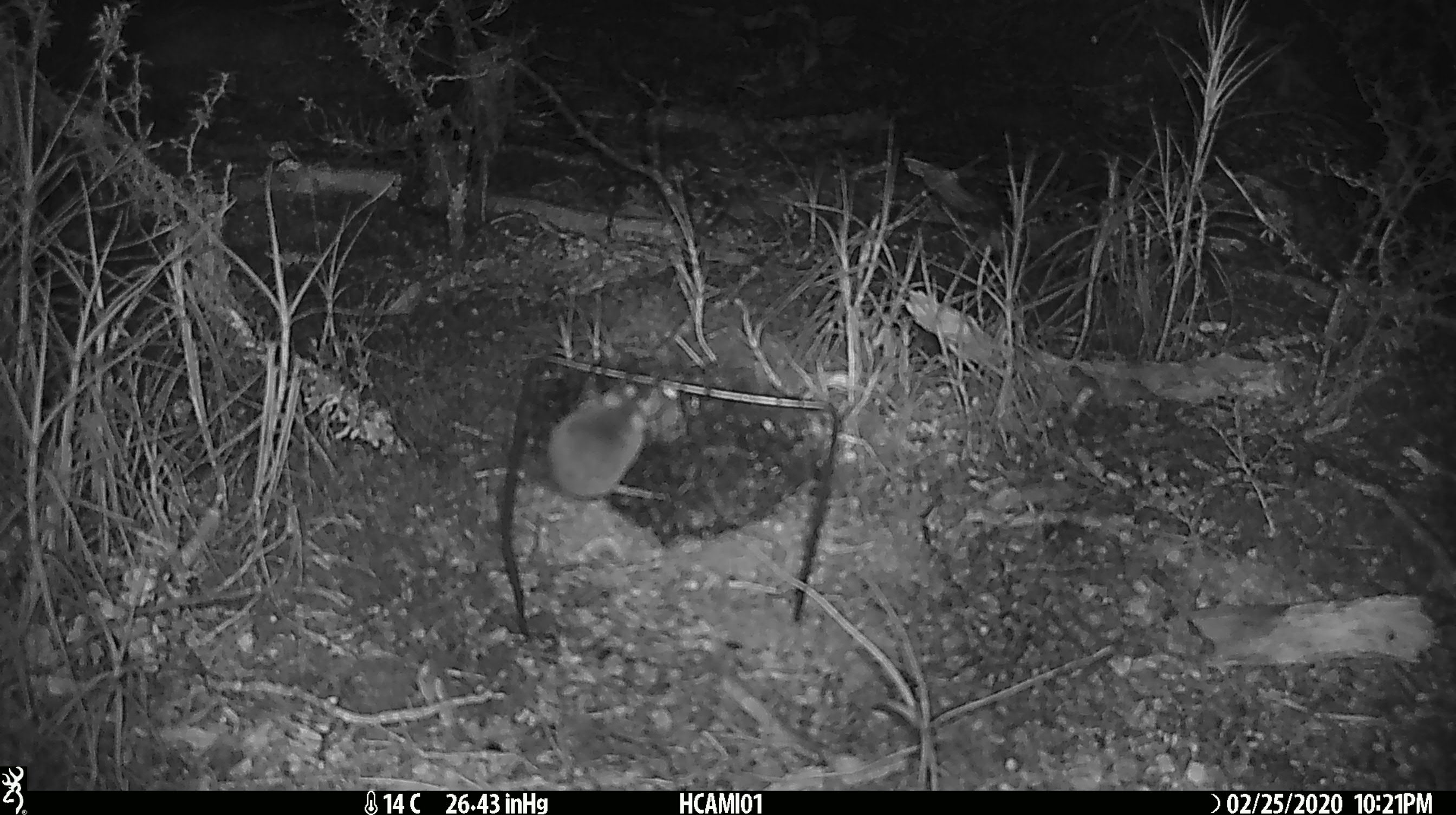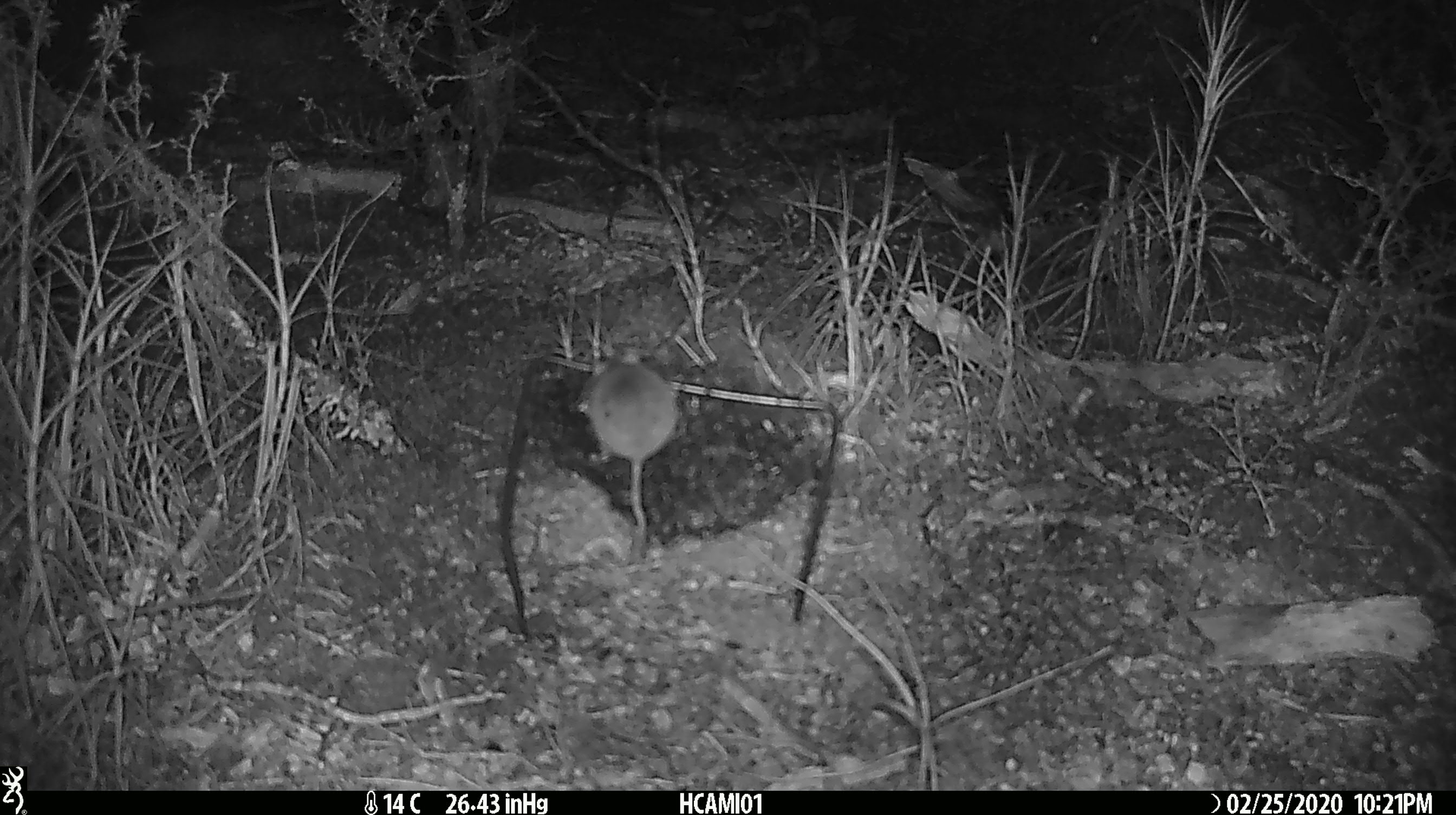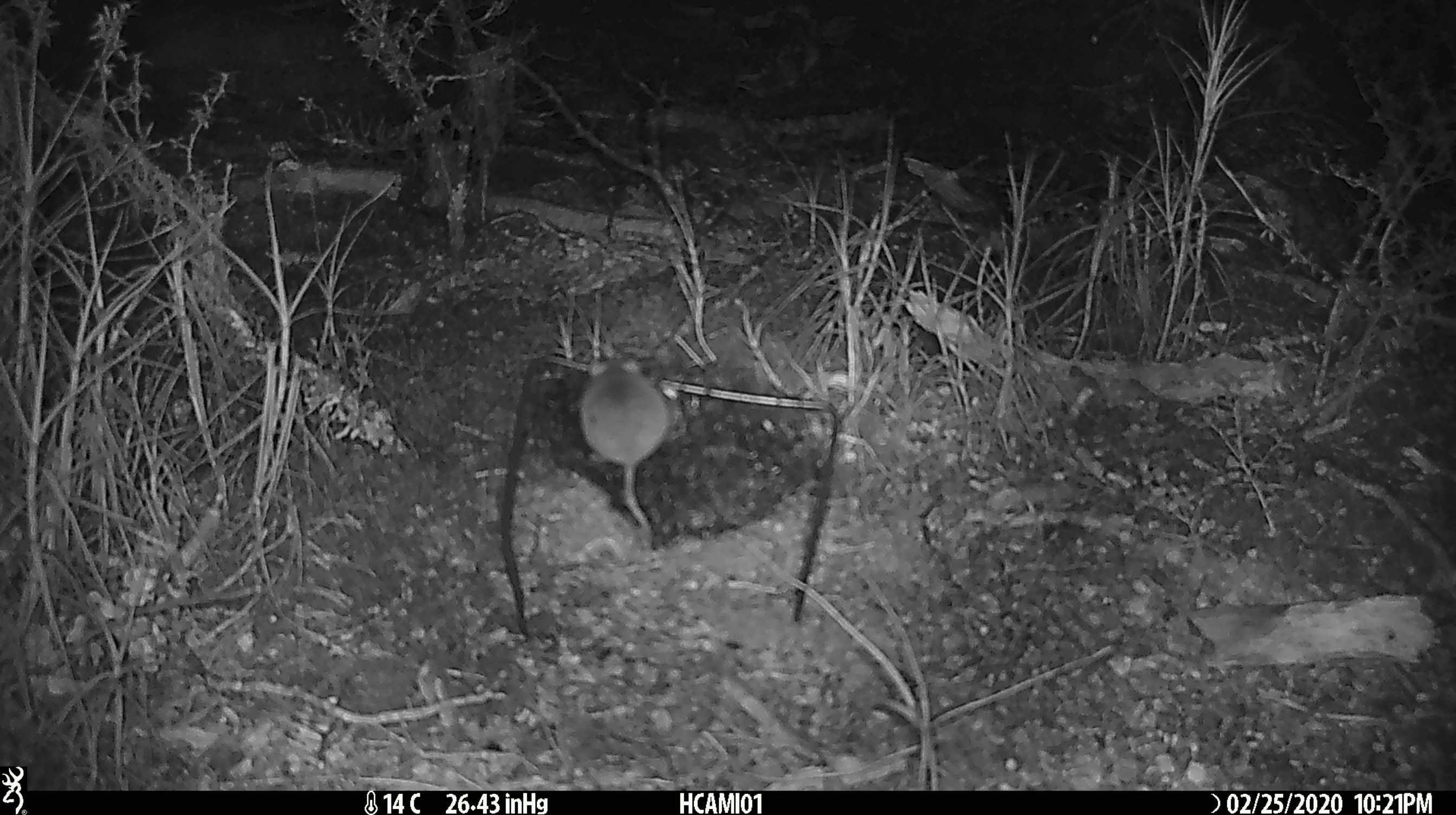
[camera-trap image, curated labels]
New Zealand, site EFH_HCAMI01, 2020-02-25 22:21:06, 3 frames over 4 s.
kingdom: Animalia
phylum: Chordata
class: Mammalia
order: Rodentia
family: Muridae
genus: Mus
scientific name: Mus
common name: mouse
Mouse (Mus).